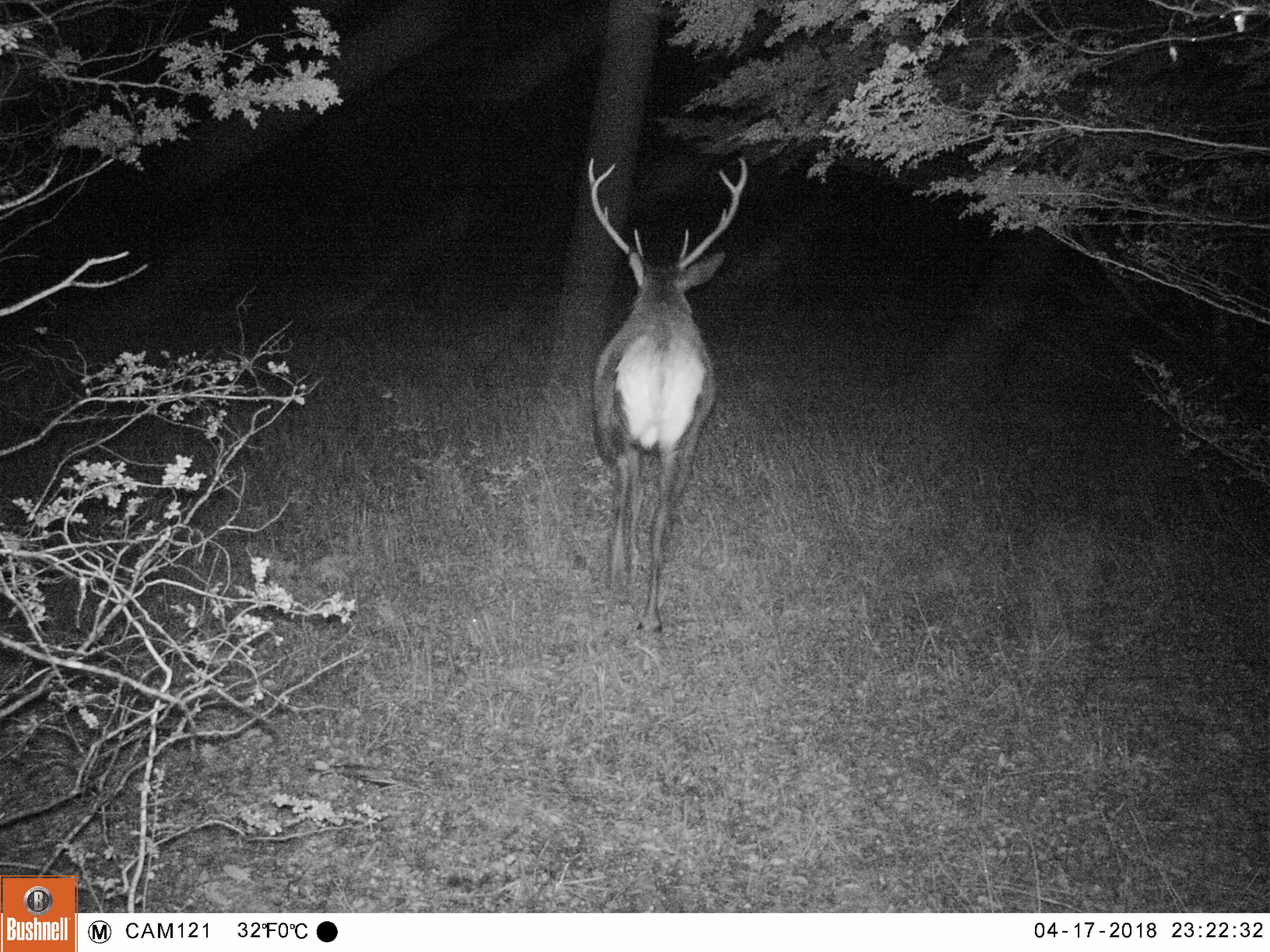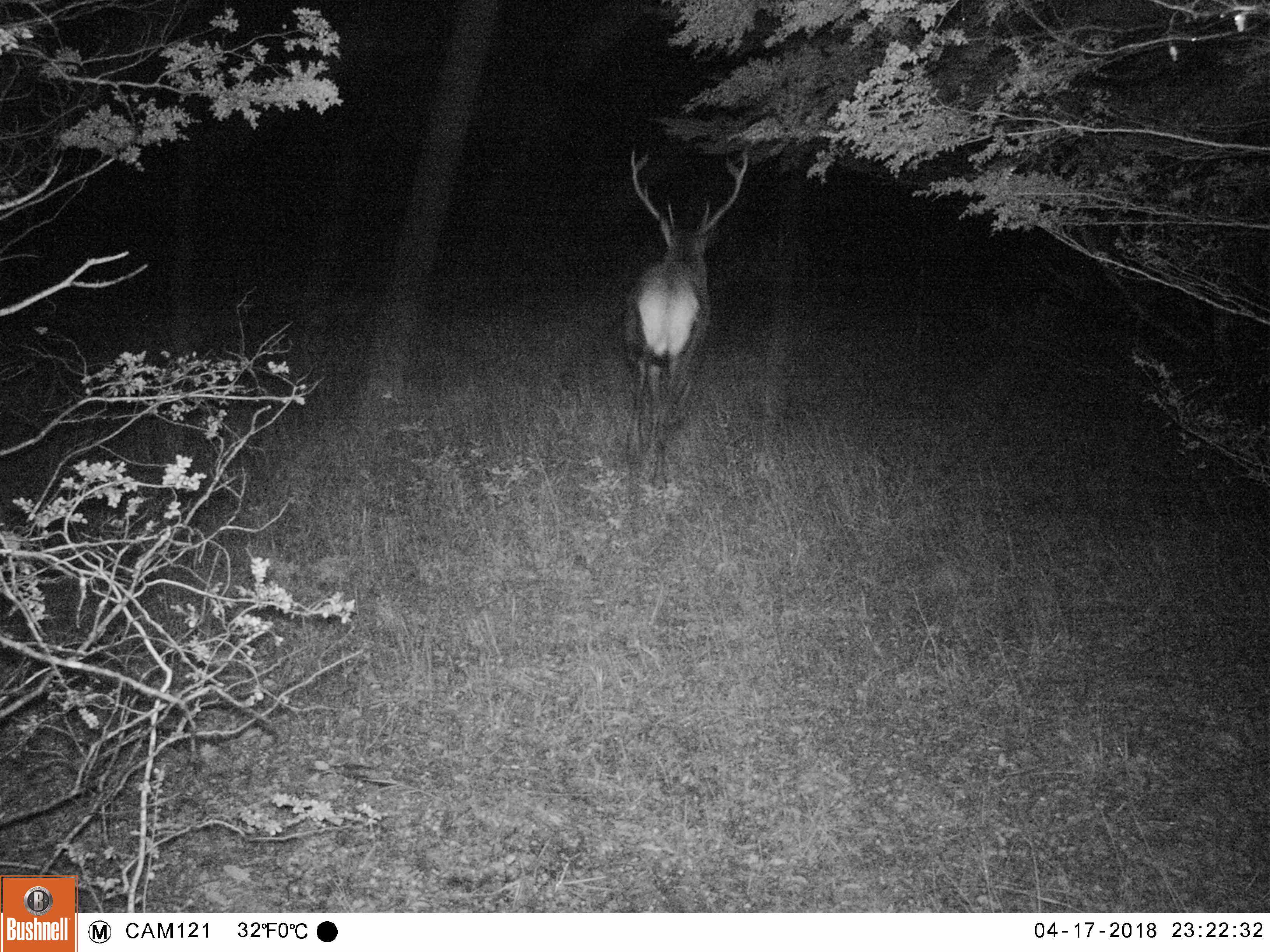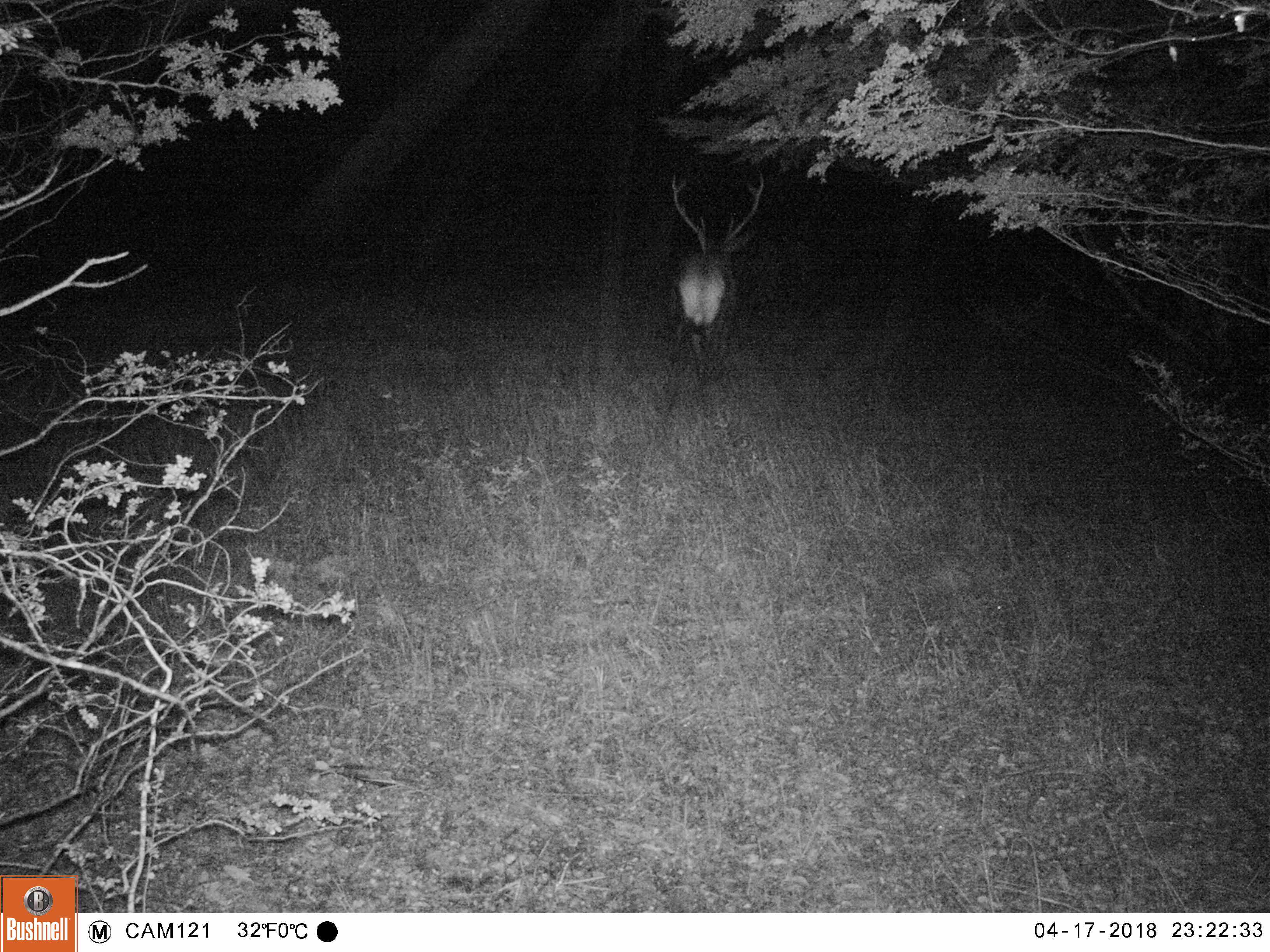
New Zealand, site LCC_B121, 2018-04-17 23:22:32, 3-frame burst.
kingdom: Animalia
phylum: Chordata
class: Mammalia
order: Artiodactyla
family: Cervidae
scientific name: Cervidae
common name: deer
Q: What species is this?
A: Deer (Cervidae).